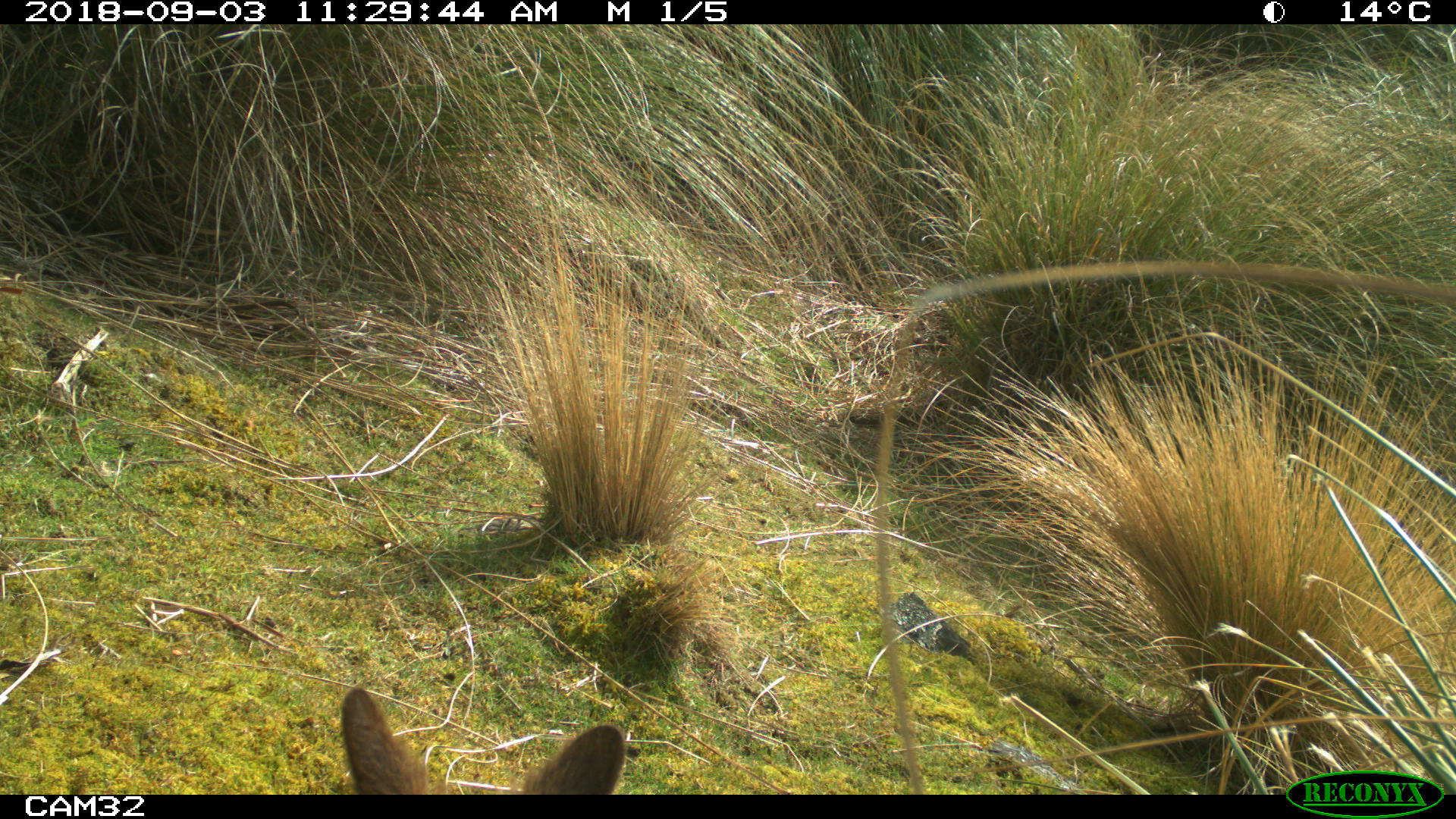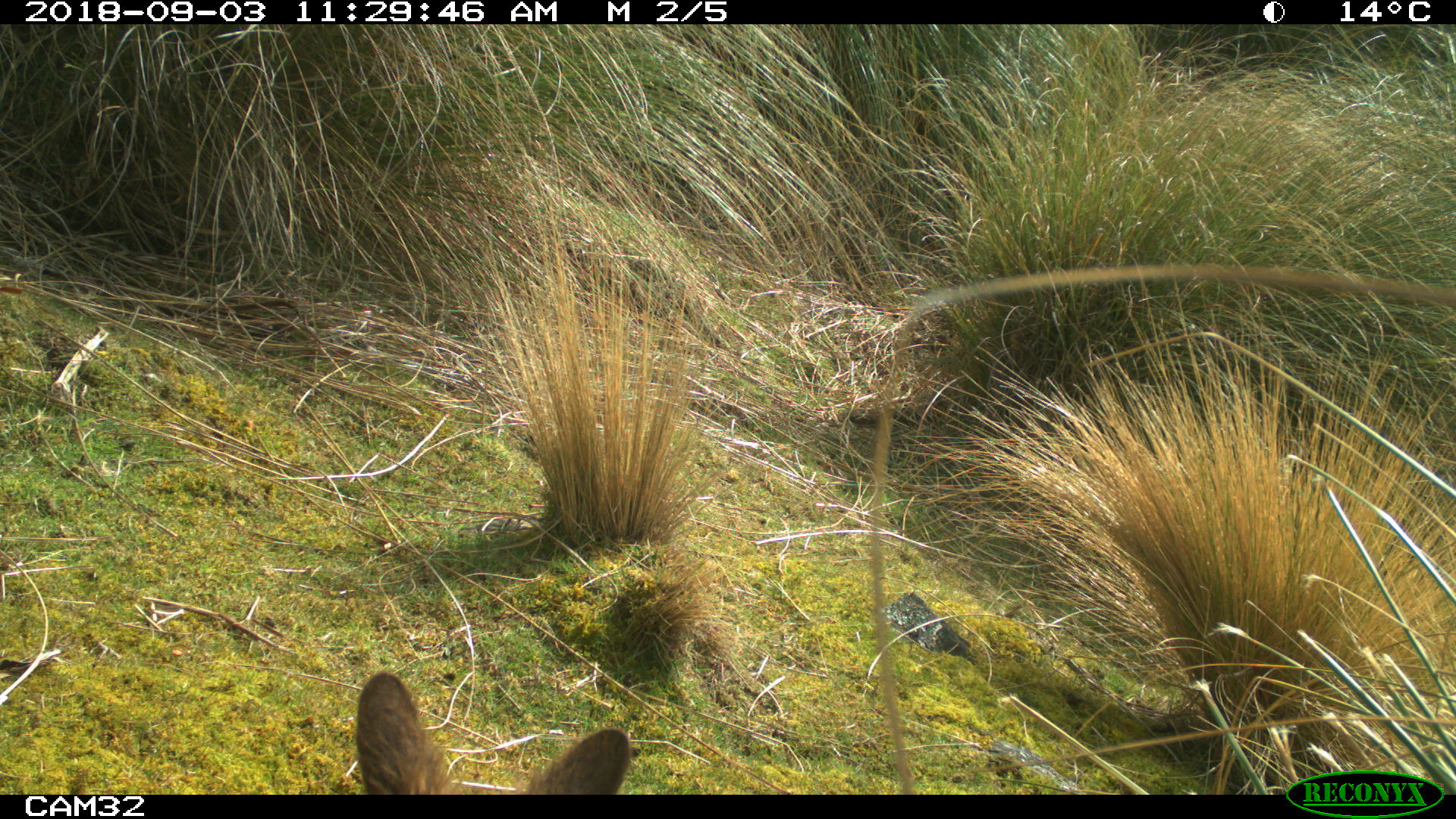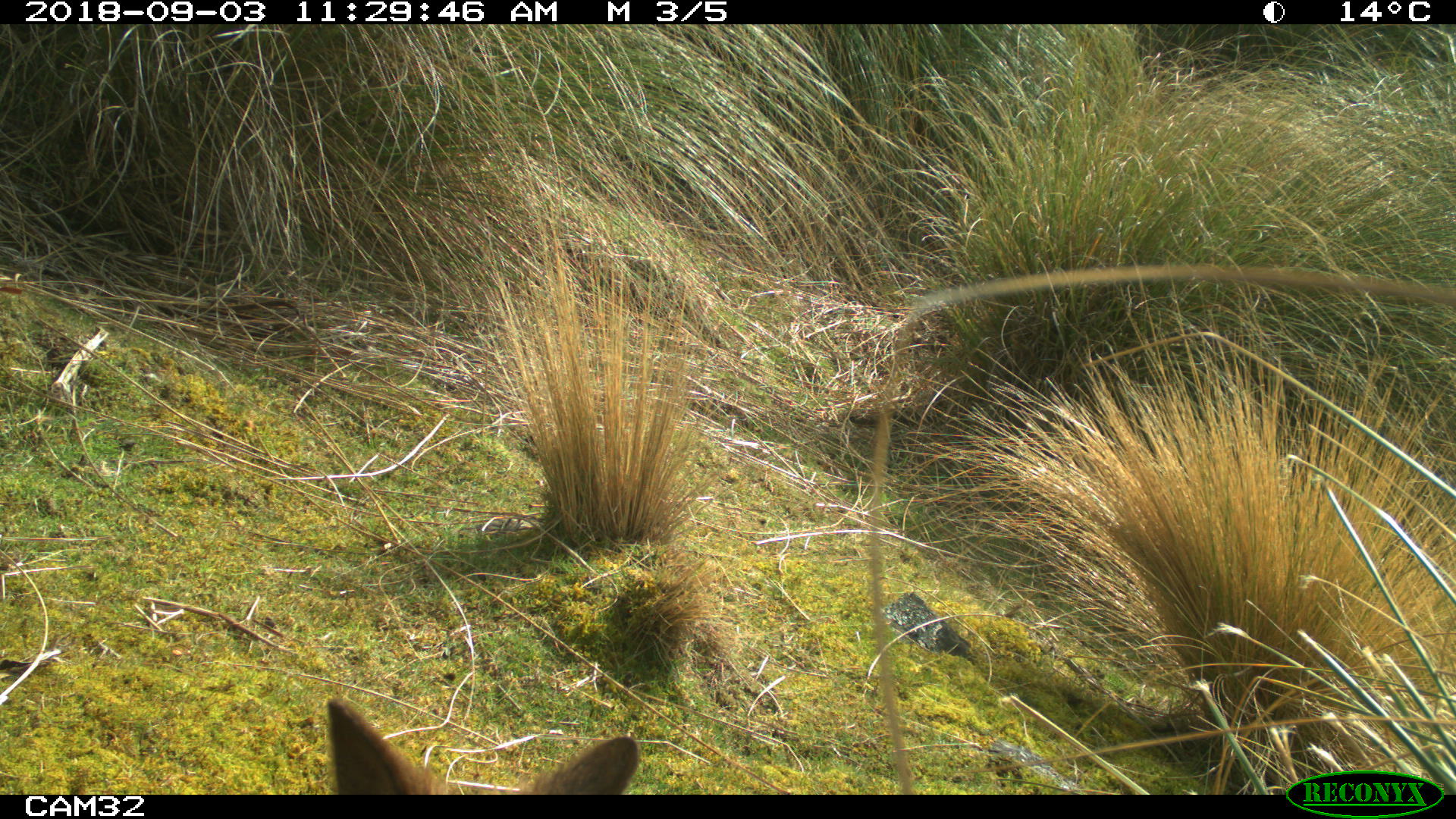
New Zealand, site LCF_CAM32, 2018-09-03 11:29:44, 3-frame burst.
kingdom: Animalia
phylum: Chordata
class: Mammalia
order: Diprotodontia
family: Macropodidae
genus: Notamacropus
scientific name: Notamacropus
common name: wallaby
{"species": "wallaby (Notamacropus)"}